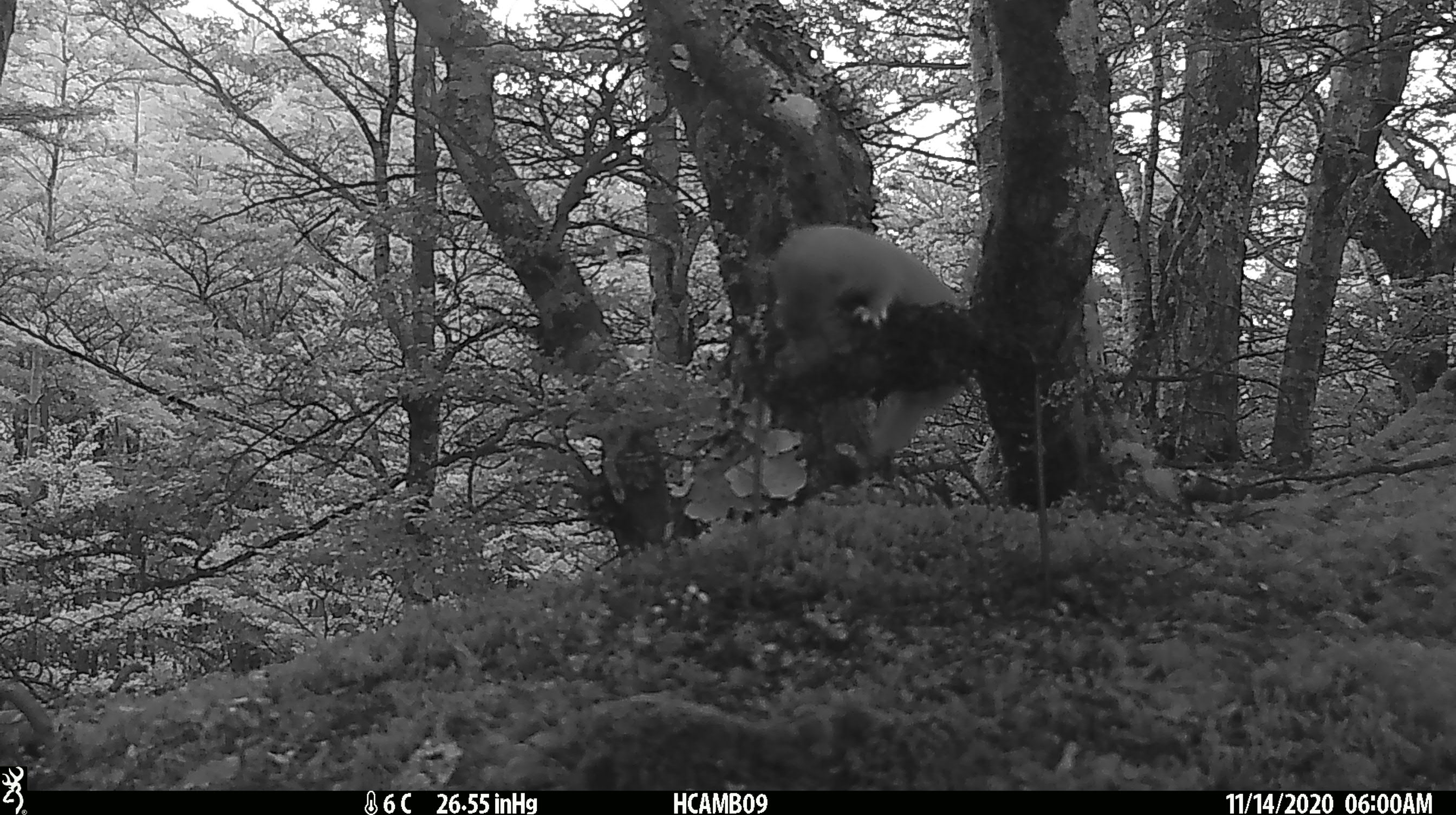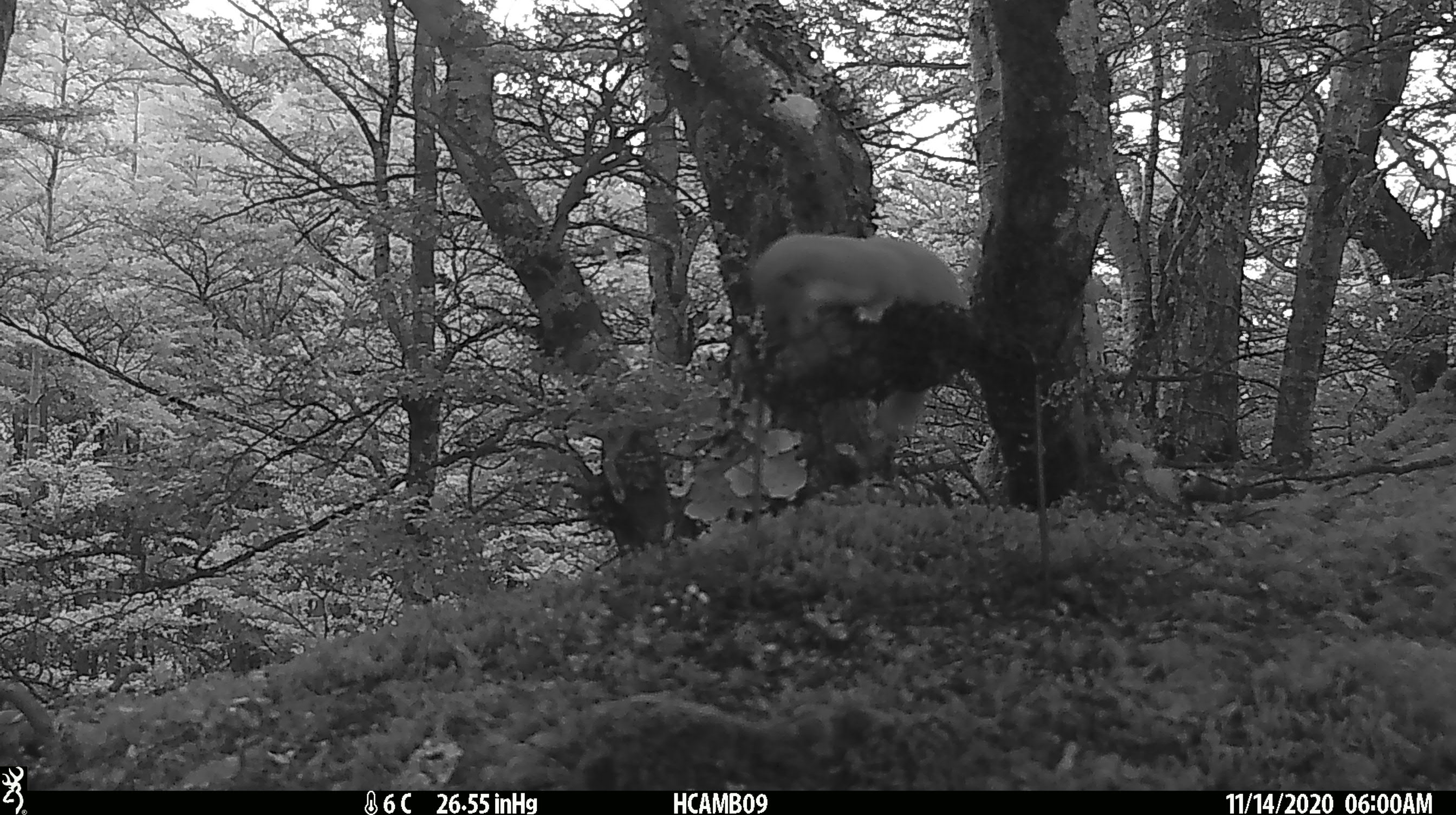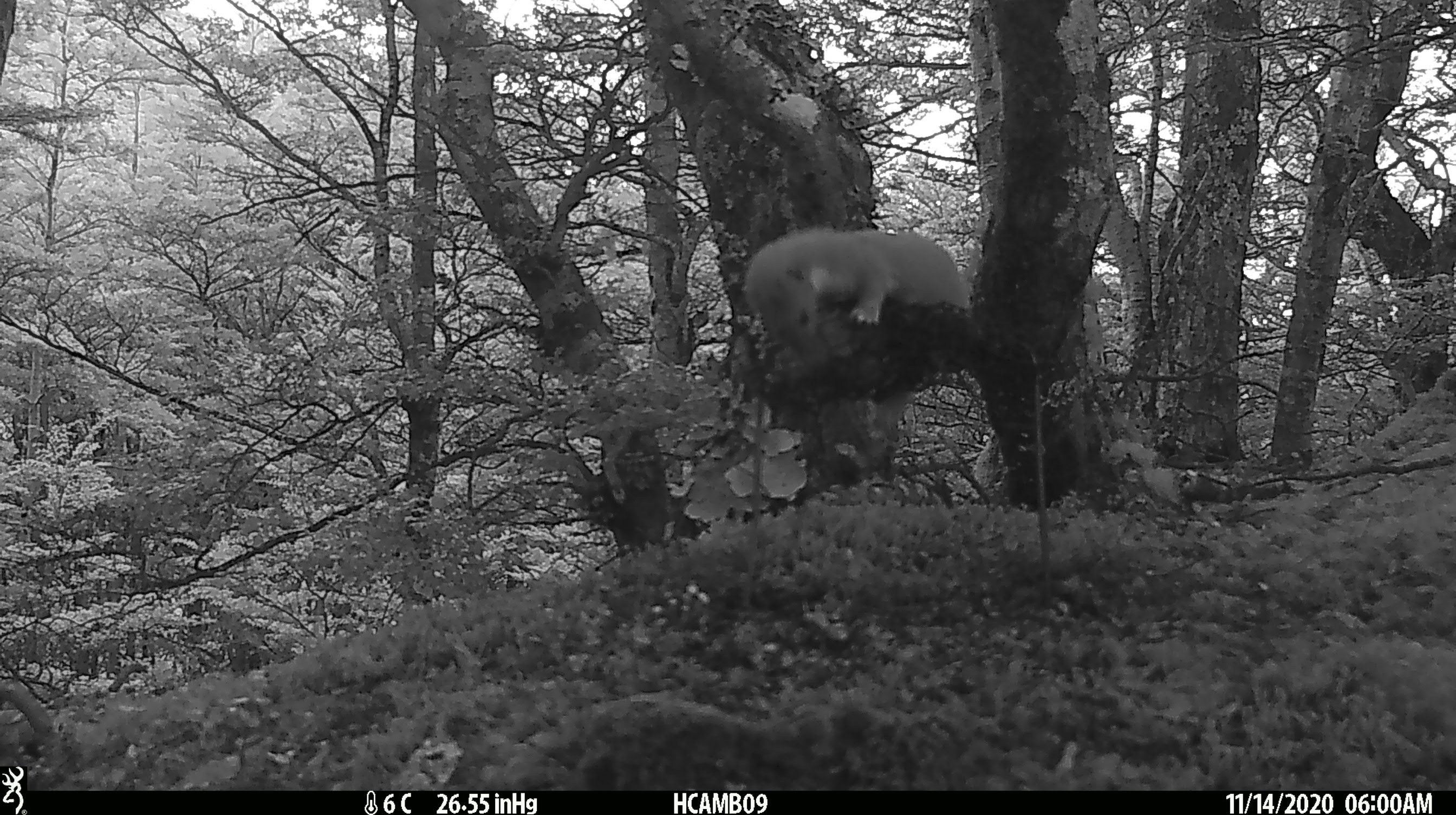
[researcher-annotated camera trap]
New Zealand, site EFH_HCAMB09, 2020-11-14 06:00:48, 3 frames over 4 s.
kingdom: Animalia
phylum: Chordata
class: Mammalia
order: Carnivora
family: Mustelidae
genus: Mustela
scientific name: Mustela nivalis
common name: least weasel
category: weasel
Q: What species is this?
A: Weasel (least weasel) (Mustela nivalis).